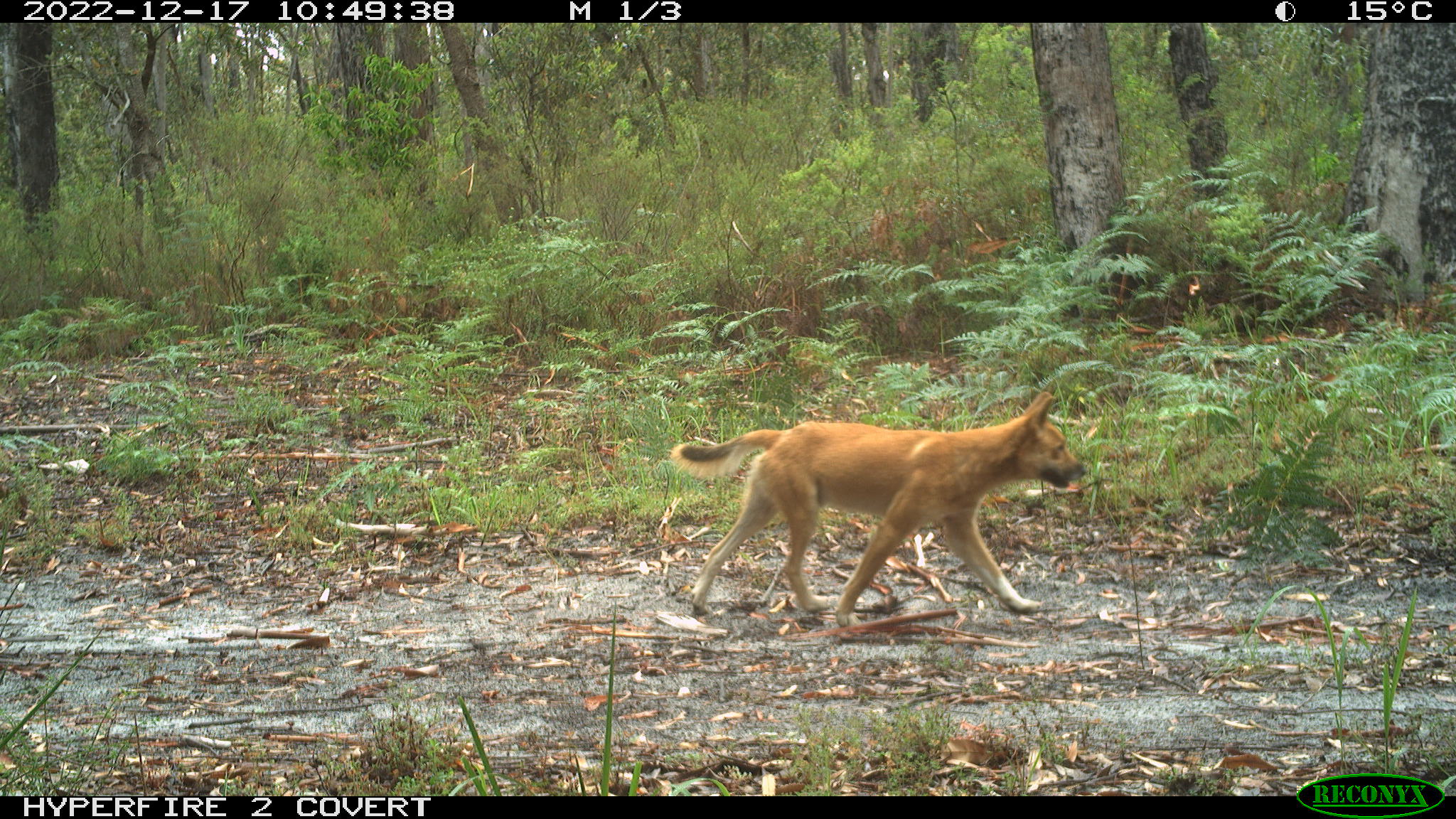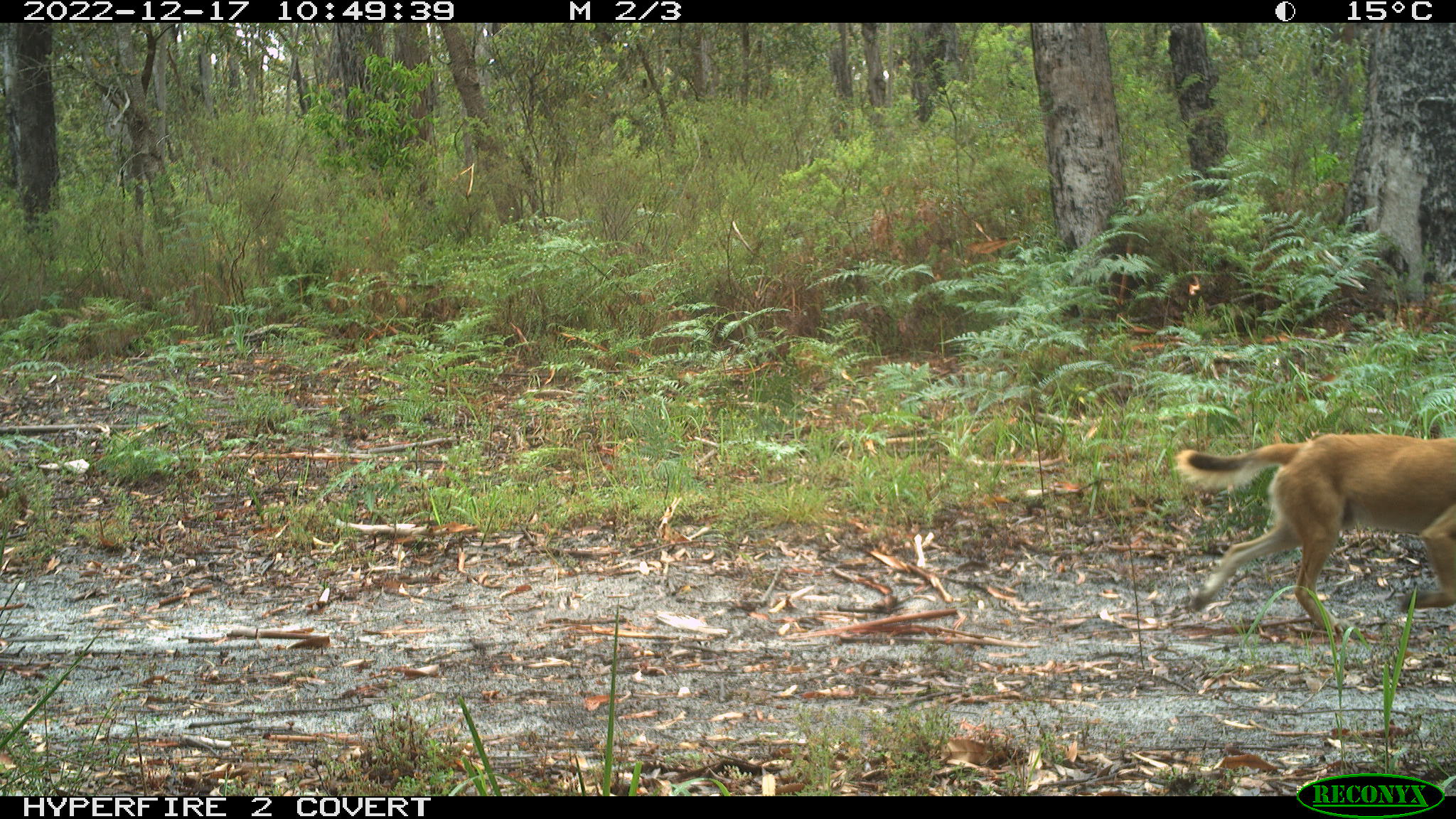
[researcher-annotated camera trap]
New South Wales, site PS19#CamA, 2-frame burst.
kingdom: Animalia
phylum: Chordata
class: Mammalia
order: Carnivora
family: Canidae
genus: Canis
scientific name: Canis familiaris dingo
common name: dingo